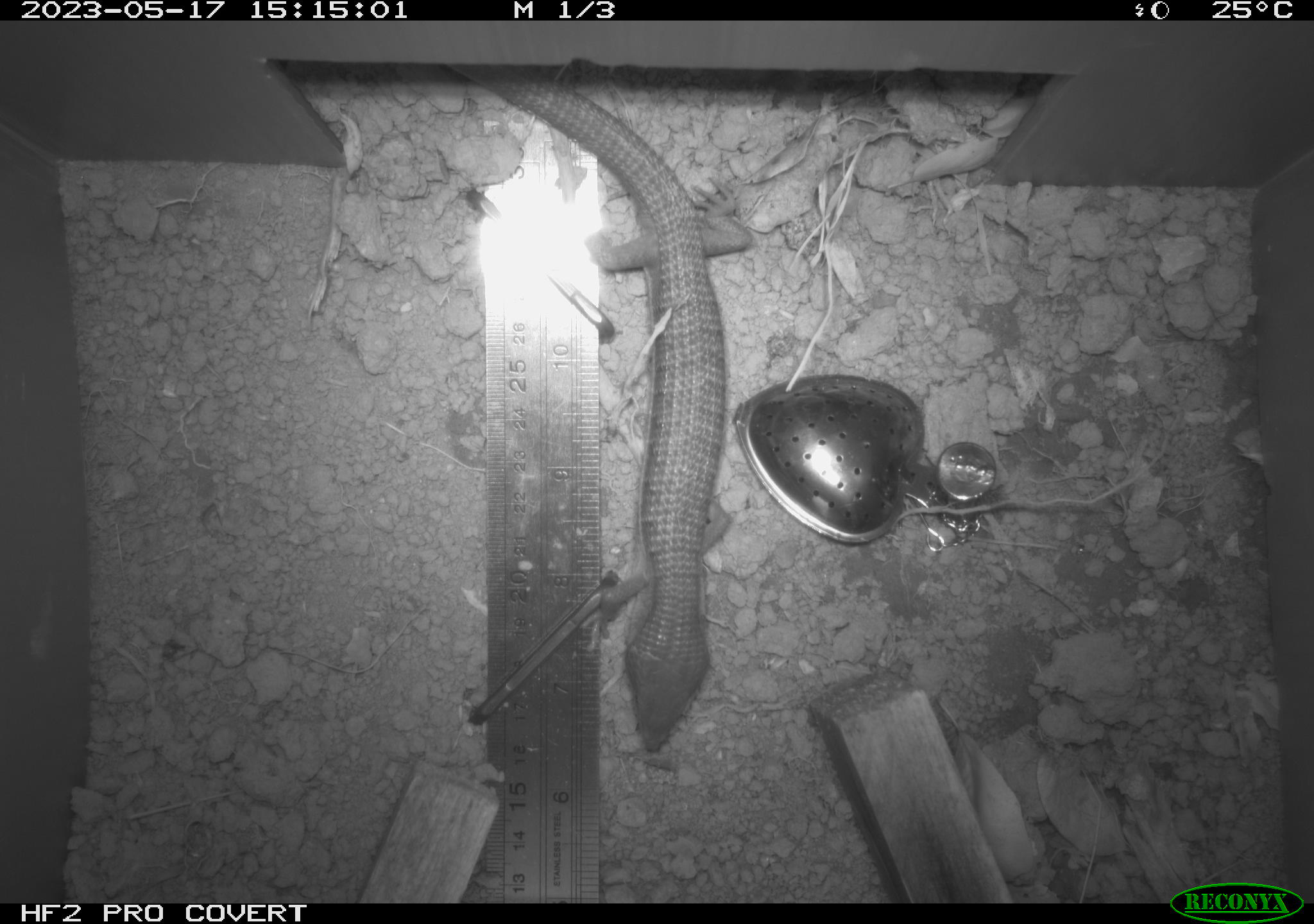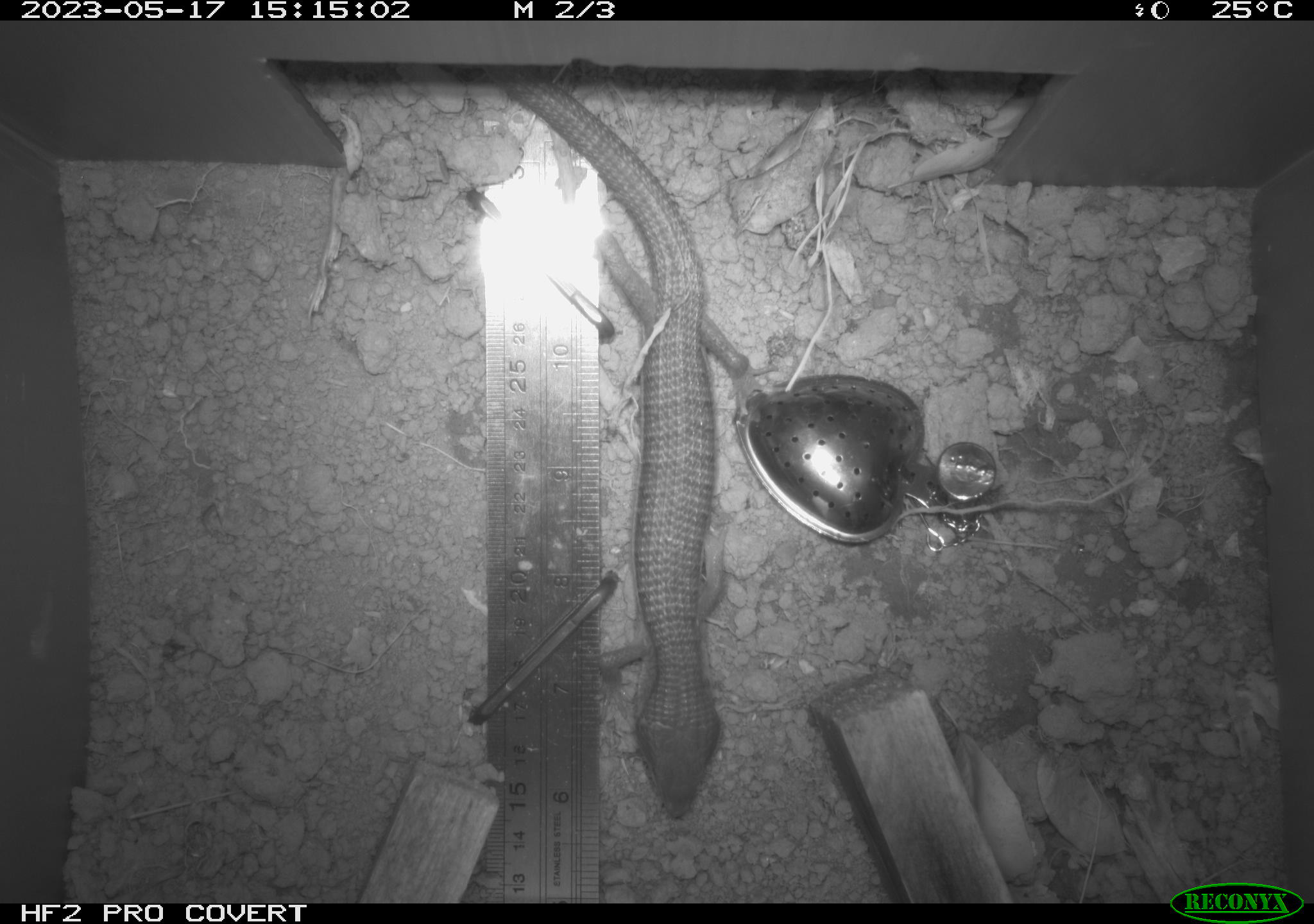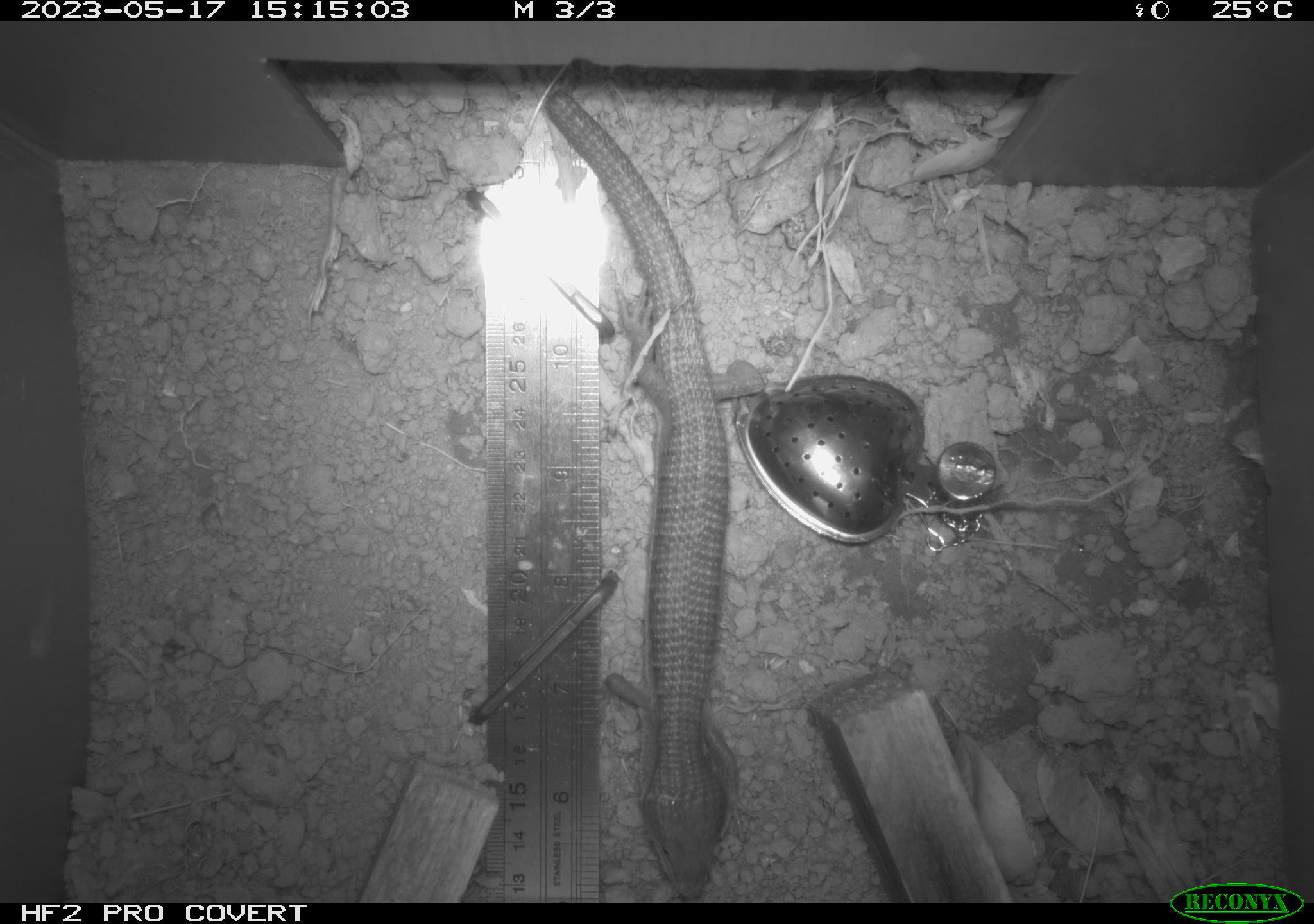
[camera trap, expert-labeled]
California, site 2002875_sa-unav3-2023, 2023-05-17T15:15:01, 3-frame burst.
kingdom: Animalia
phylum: Chordata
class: Reptilia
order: Squamata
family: Anguidae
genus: Elgaria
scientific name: Elgaria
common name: alligator lizards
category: elgaria species